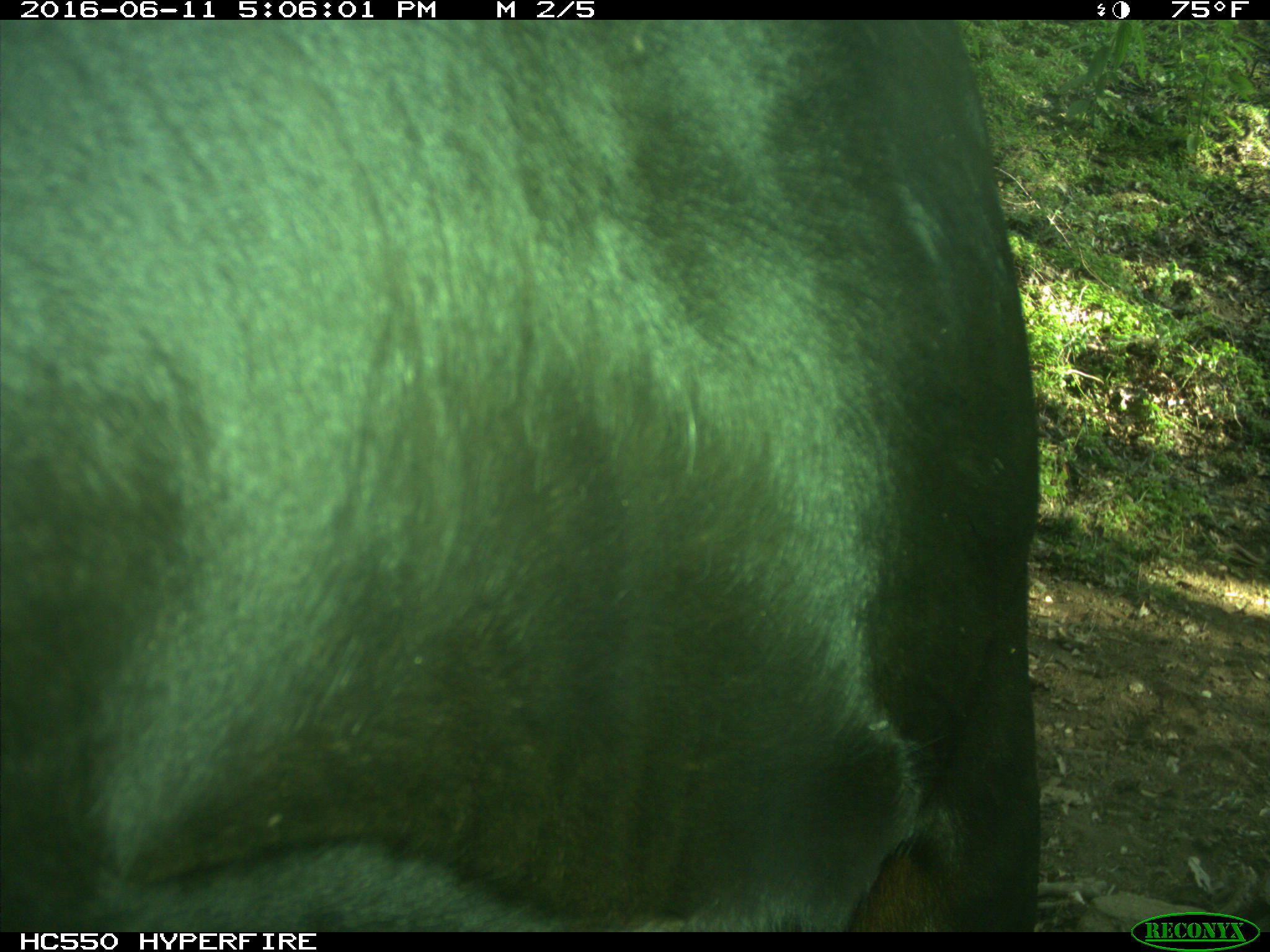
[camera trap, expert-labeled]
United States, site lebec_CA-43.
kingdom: Animalia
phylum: Chordata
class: Mammalia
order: Artiodactyla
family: Bovidae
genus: Bos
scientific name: Bos taurus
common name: domestic cow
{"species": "Bos taurus (domestic cow)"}